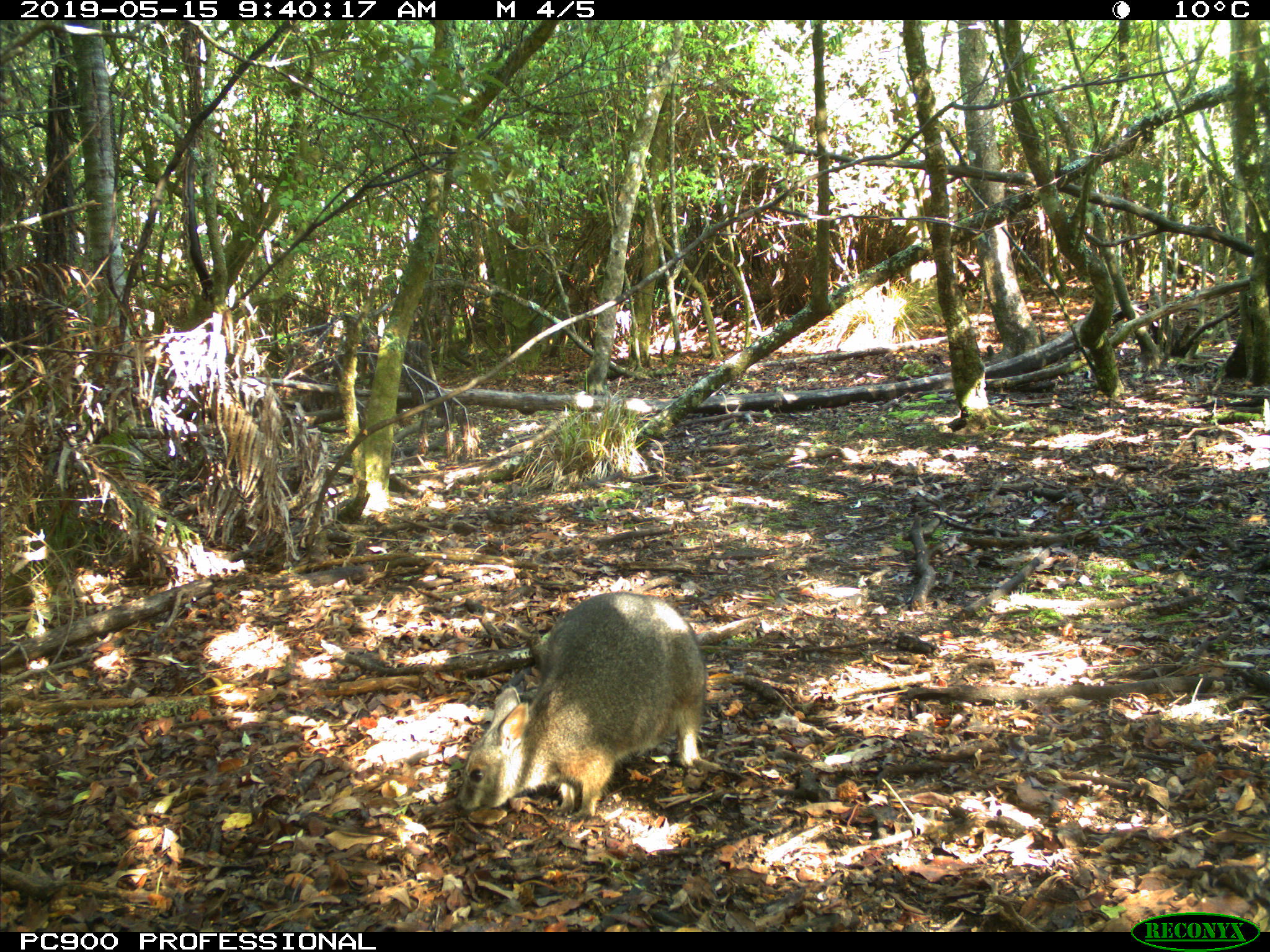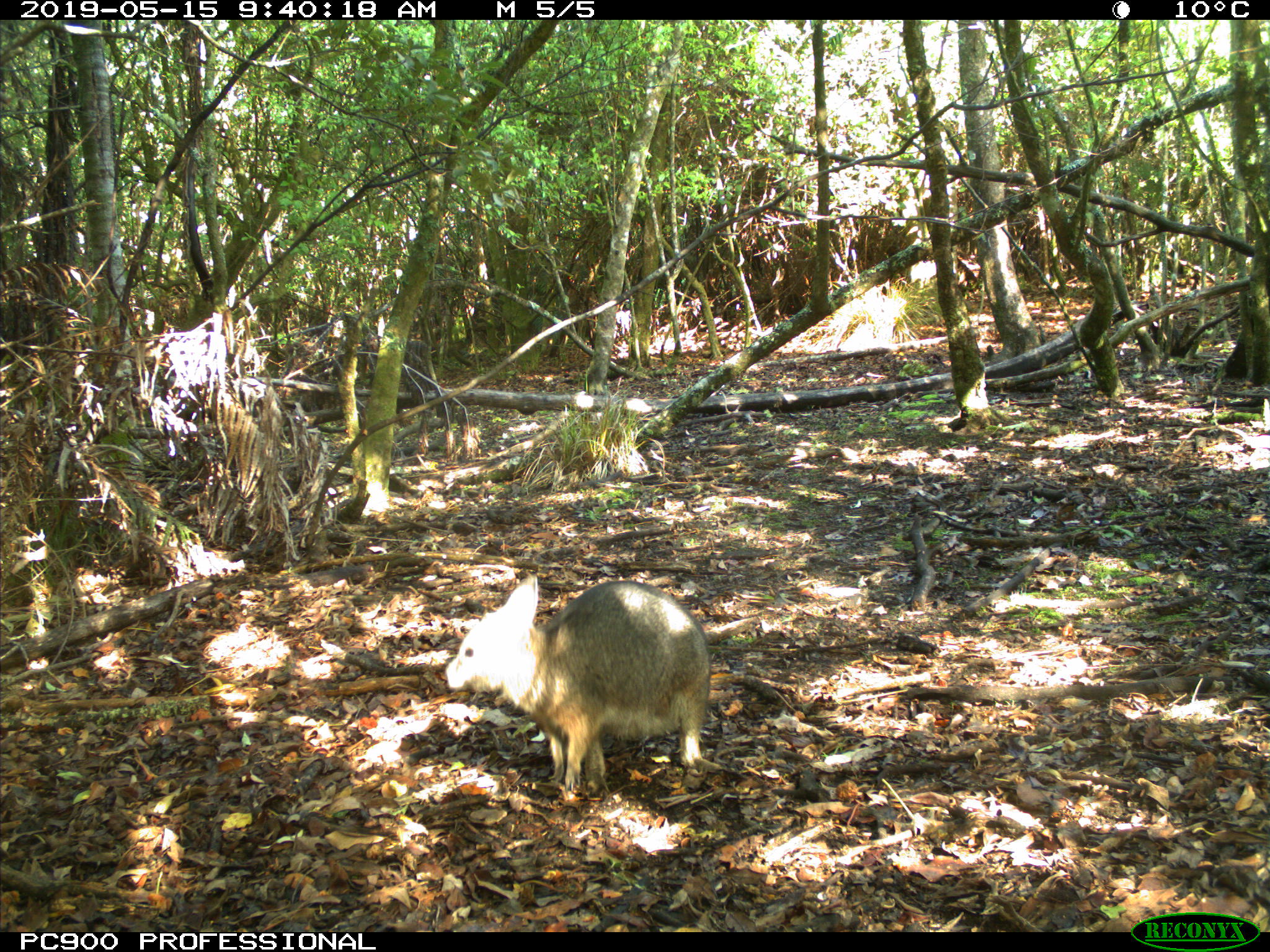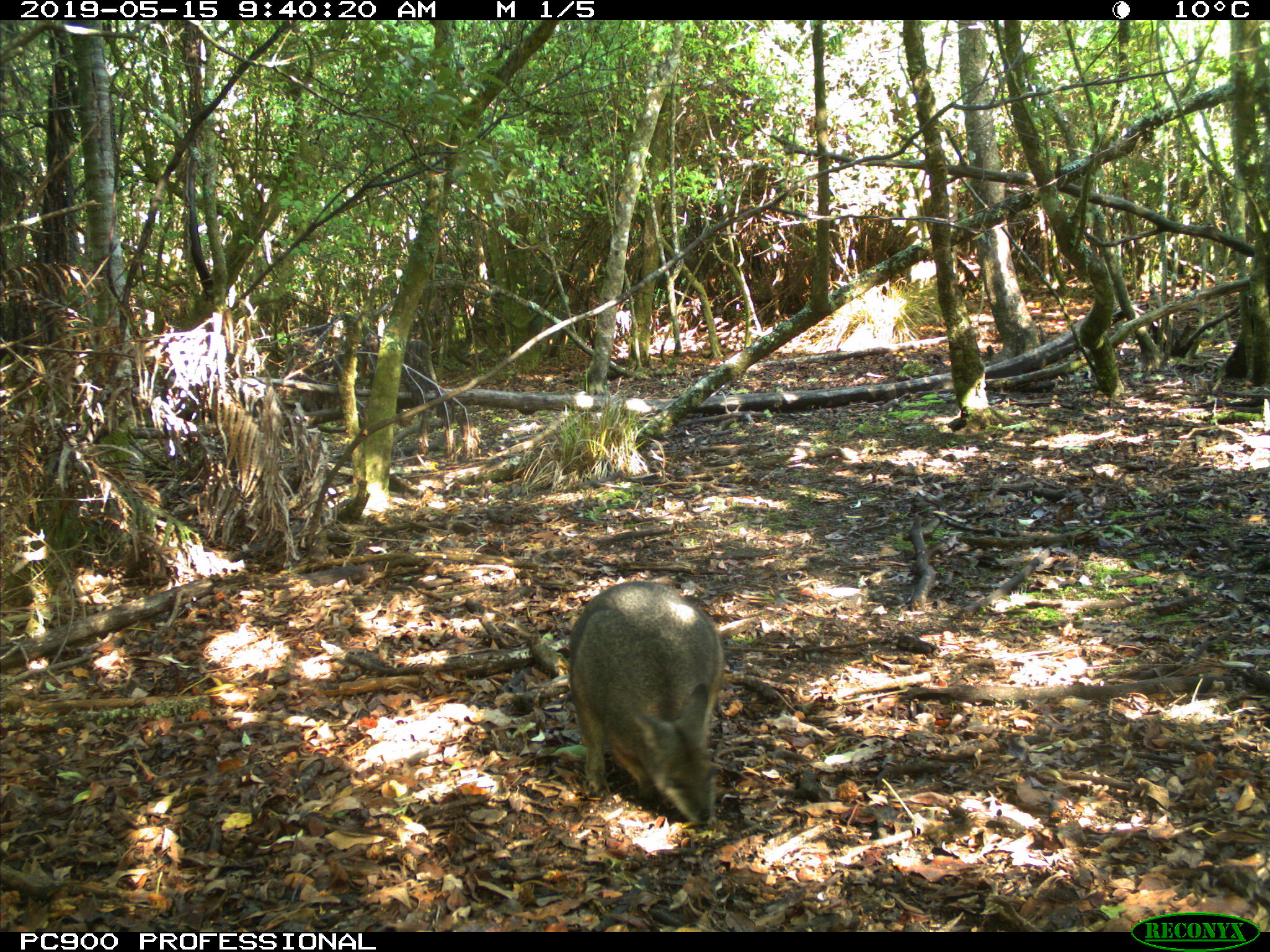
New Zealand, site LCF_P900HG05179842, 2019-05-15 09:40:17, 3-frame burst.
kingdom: Animalia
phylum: Chordata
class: Mammalia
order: Diprotodontia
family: Macropodidae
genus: Notamacropus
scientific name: Notamacropus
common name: wallaby